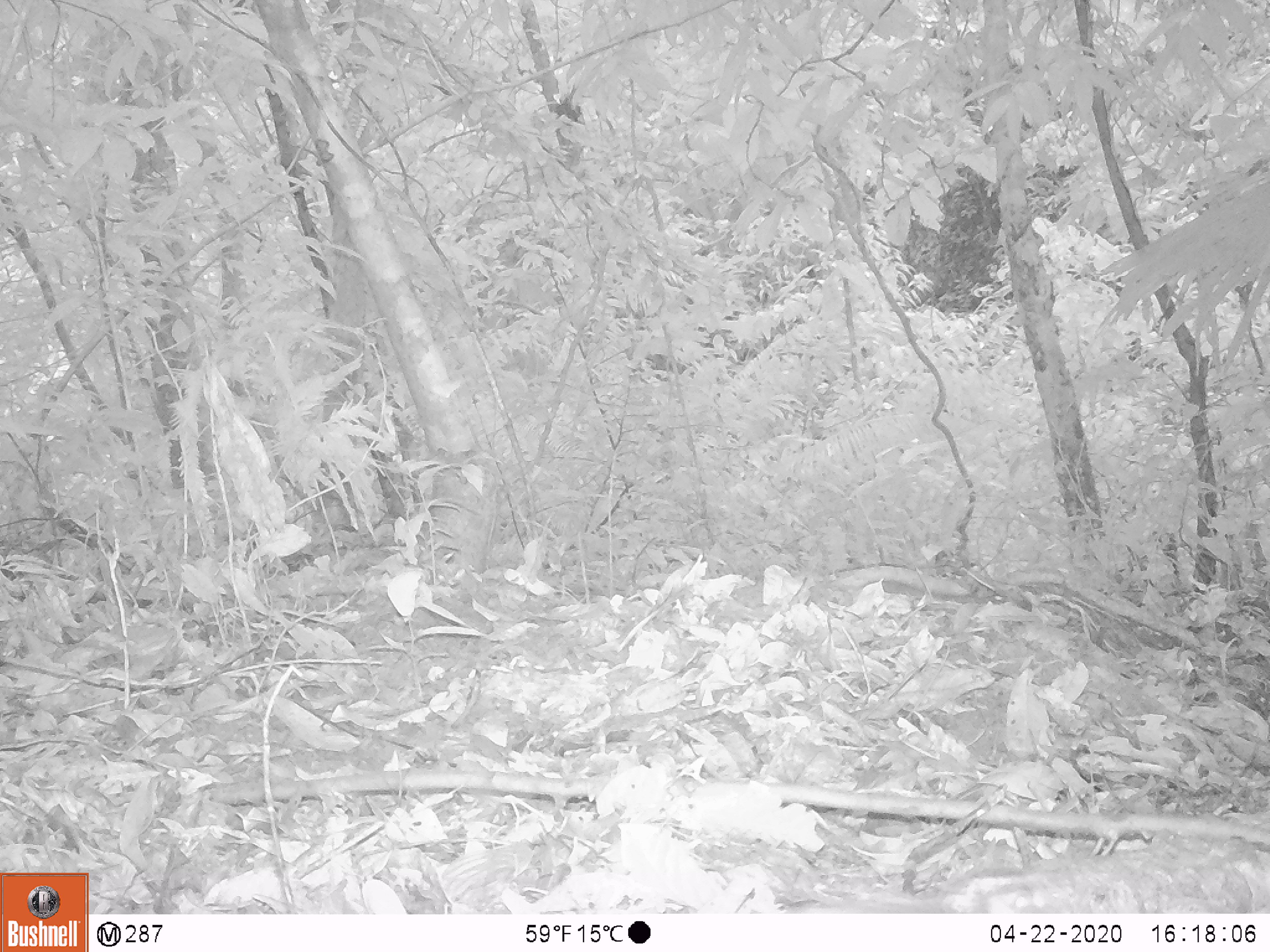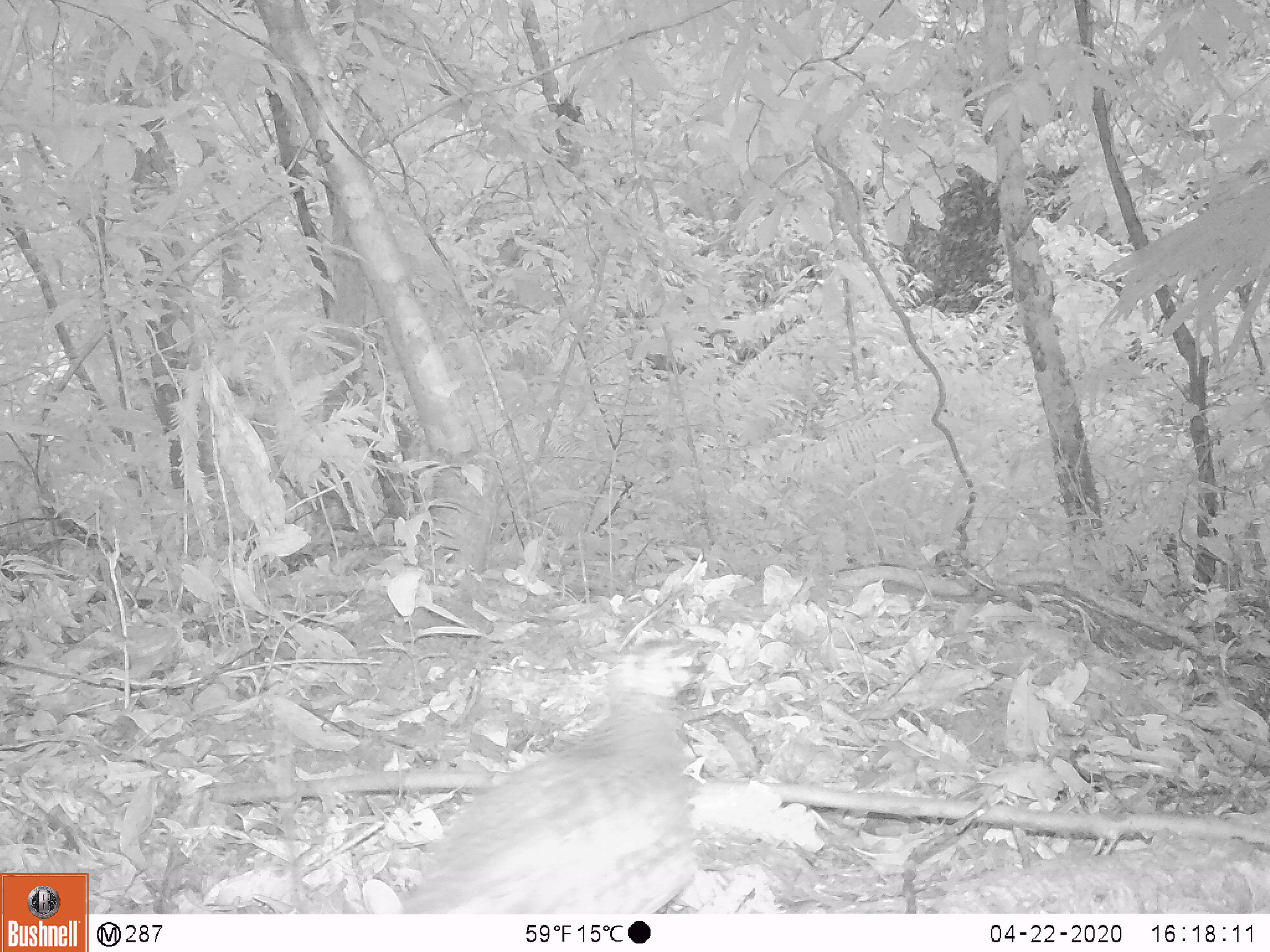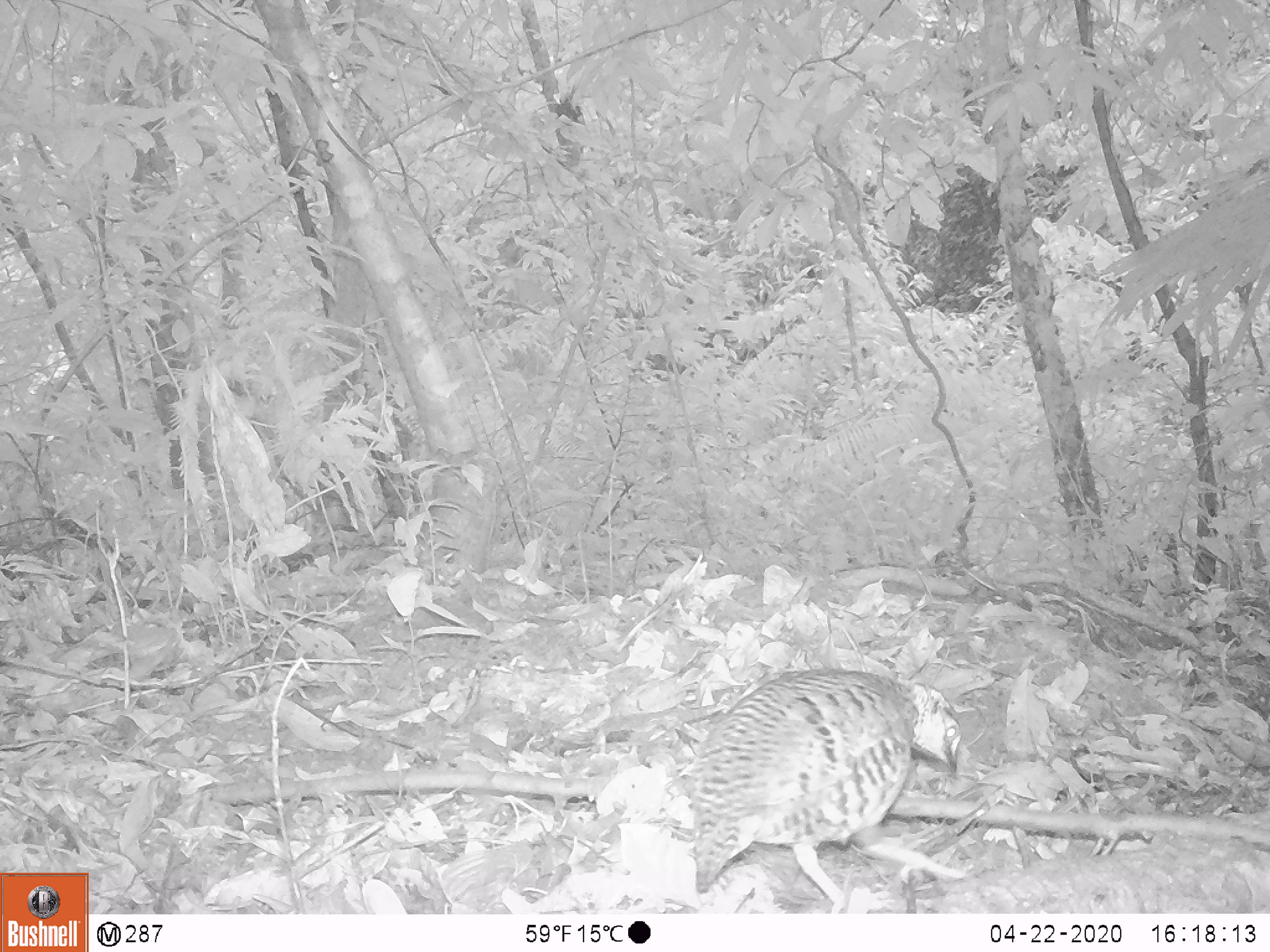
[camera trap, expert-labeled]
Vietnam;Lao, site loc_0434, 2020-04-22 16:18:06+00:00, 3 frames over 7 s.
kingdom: Animalia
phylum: Chordata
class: Aves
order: Galliformes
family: Phasianidae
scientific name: Phasianidae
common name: partridge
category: unidentified partridge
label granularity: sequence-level